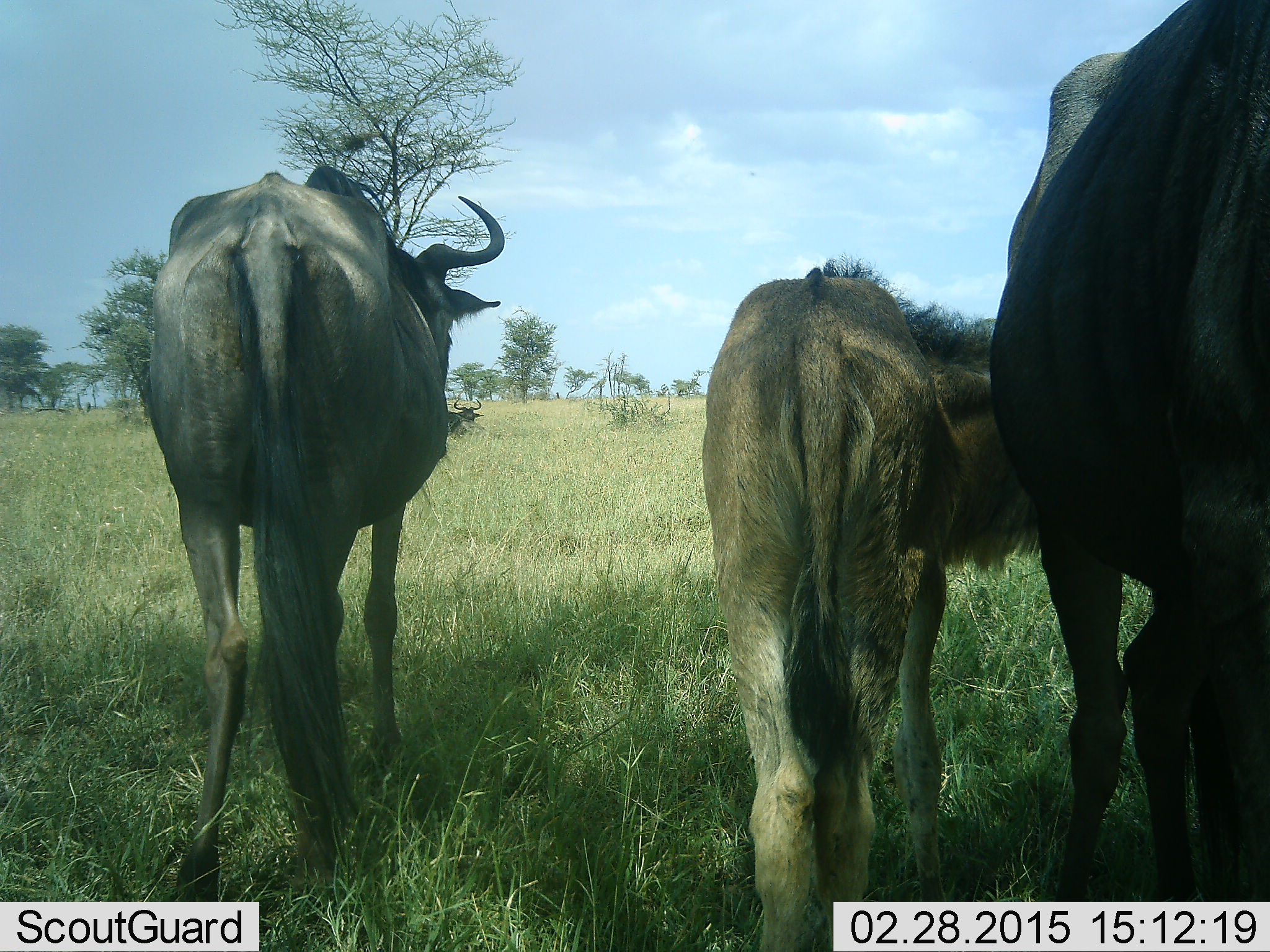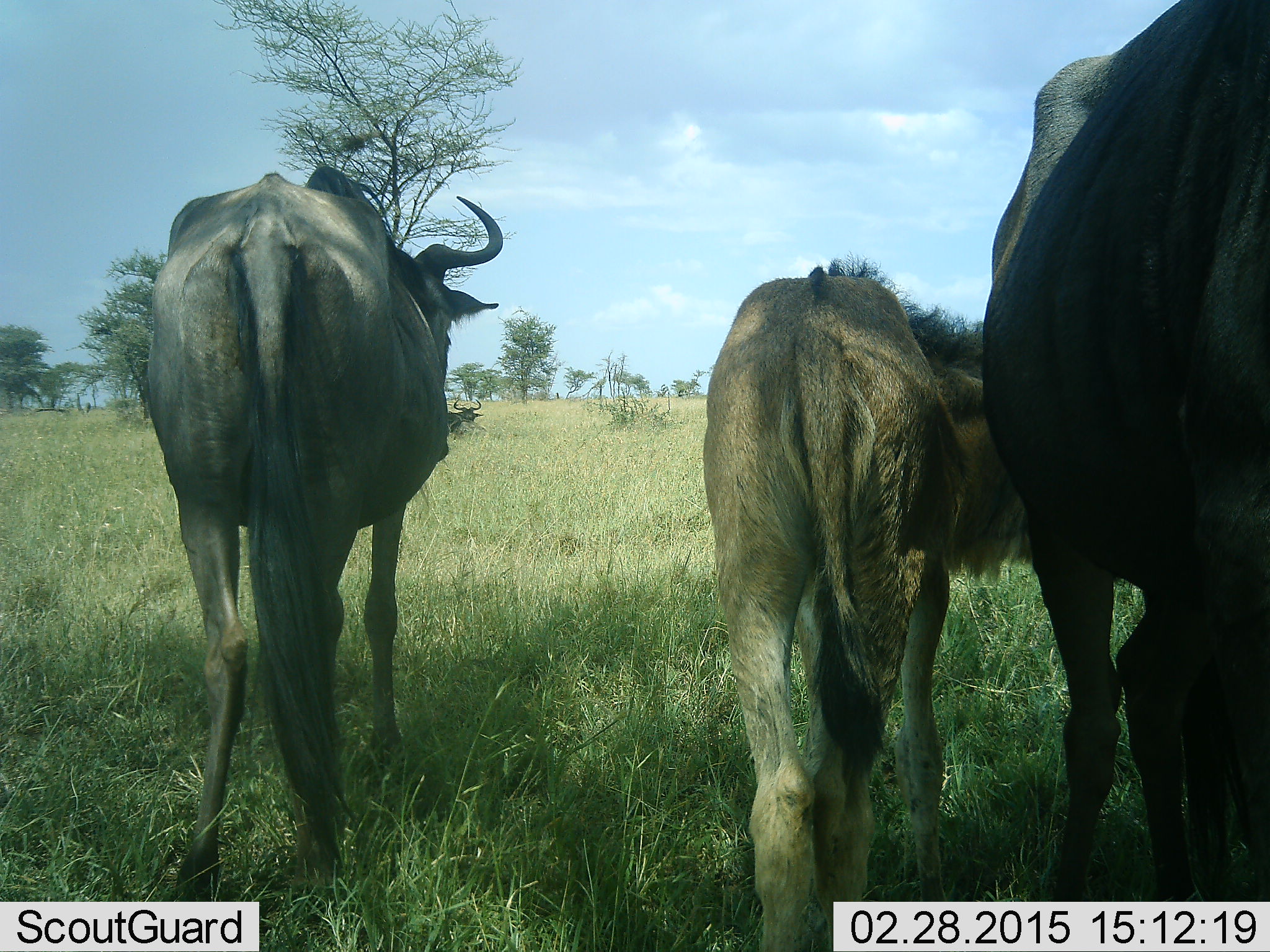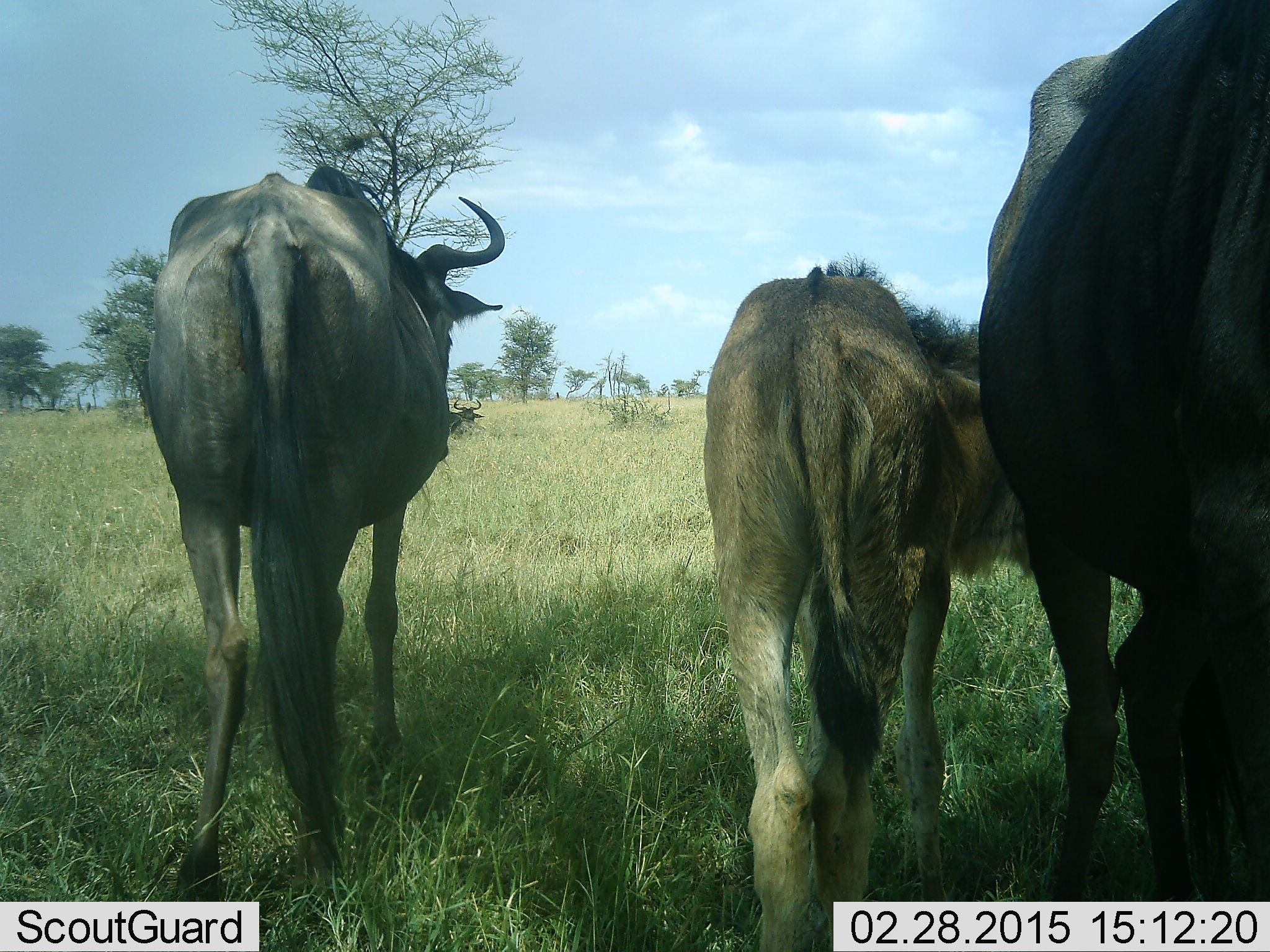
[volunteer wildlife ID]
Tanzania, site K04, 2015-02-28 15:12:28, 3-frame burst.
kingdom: Animalia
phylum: Chordata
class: Mammalia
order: Artiodactyla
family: Bovidae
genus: Connochaetes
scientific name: Connochaetes taurinus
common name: blue wildebeest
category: wildebeest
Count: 3.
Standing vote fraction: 70%.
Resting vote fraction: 0%.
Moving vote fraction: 30%.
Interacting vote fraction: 0%.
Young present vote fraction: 100%.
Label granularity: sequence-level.